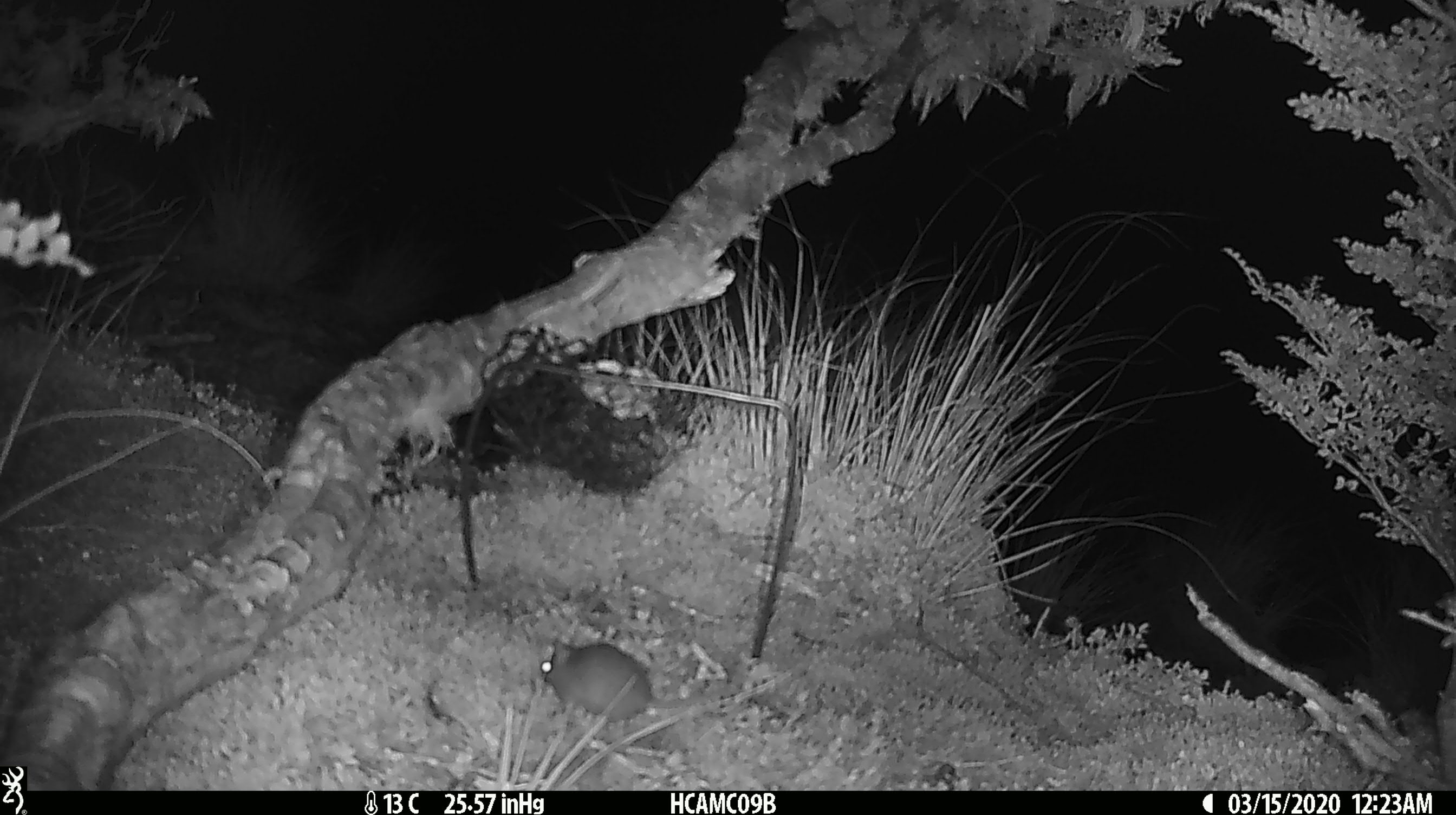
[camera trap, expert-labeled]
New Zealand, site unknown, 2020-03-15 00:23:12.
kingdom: Animalia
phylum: Chordata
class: Mammalia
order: Rodentia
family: Muridae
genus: Mus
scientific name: Mus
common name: mouse